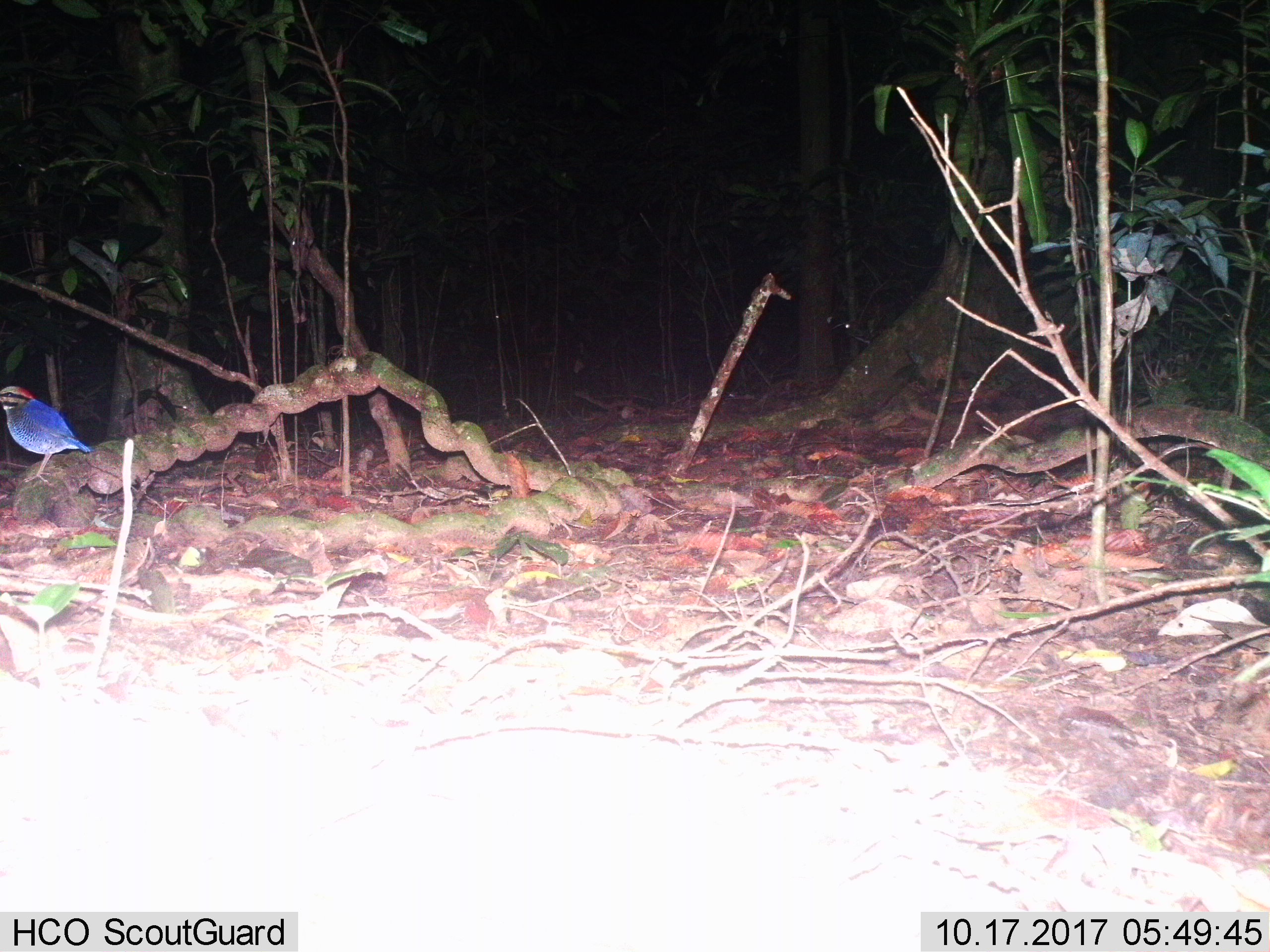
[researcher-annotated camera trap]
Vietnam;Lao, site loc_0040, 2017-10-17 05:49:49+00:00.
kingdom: Animalia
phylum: Chordata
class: Aves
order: Passeriformes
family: Pittidae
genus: Hydrornis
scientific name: Hydrornis cyaneus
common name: blue pitta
Blue pitta (Hydrornis cyaneus). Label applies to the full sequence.